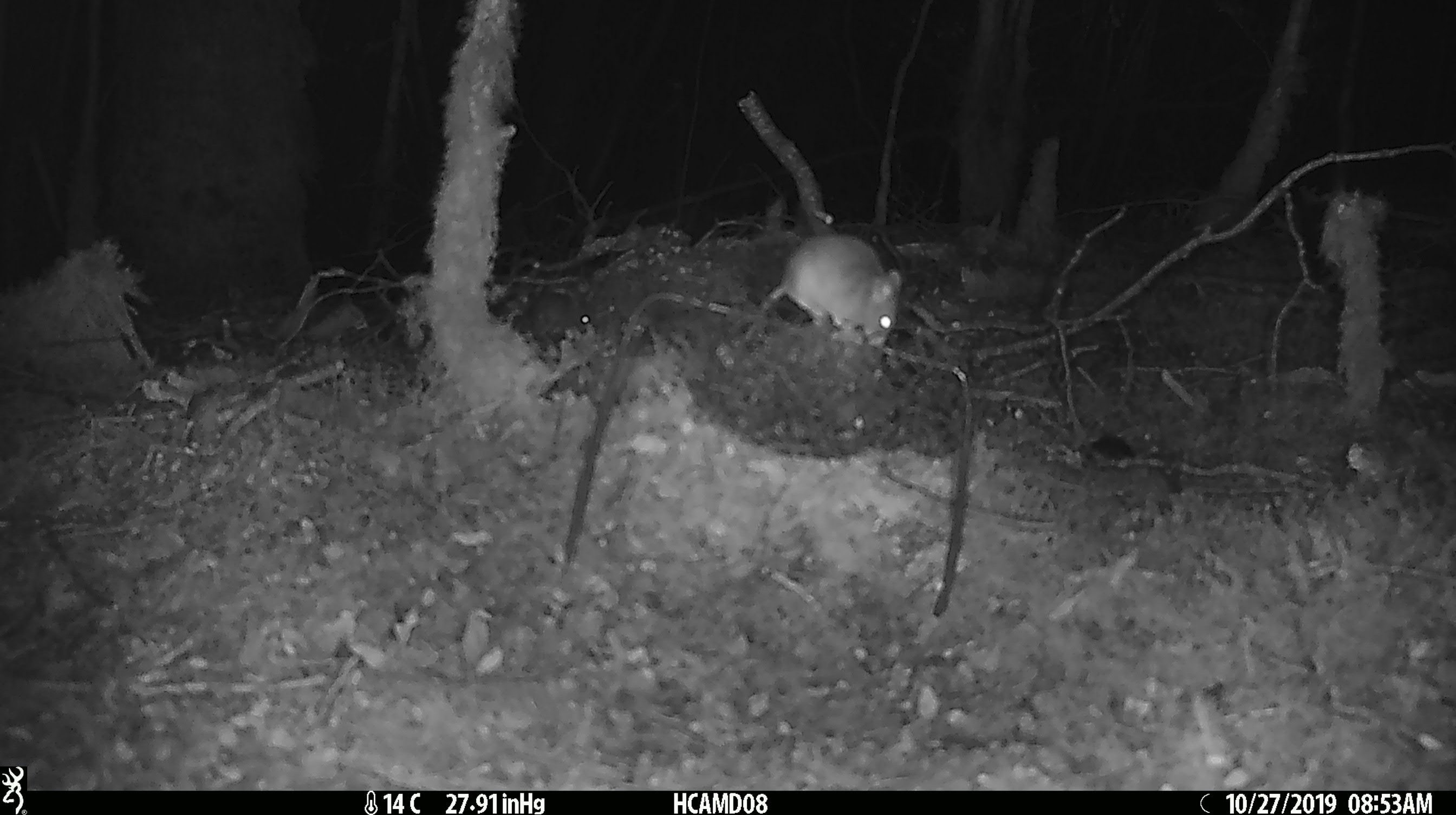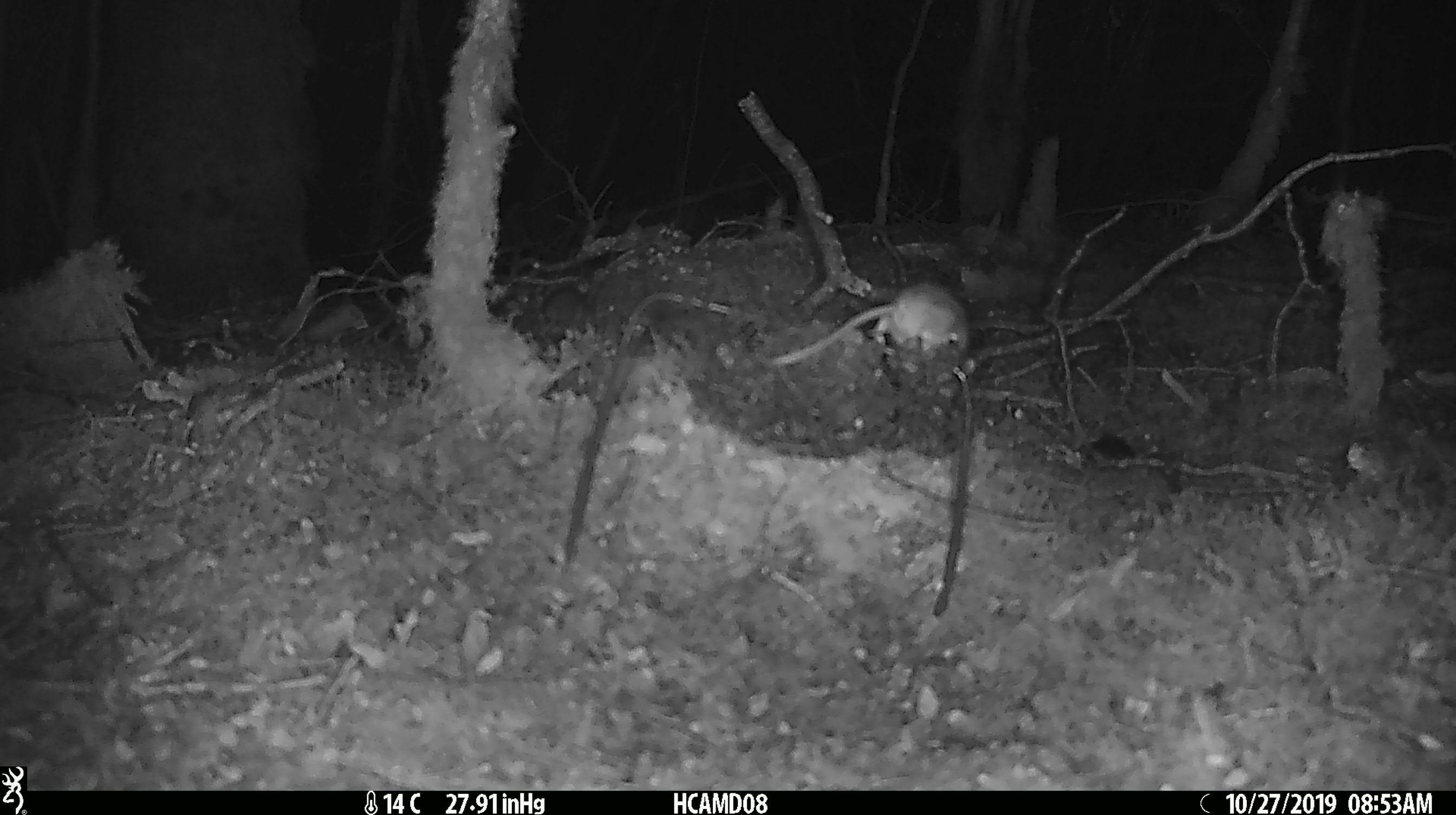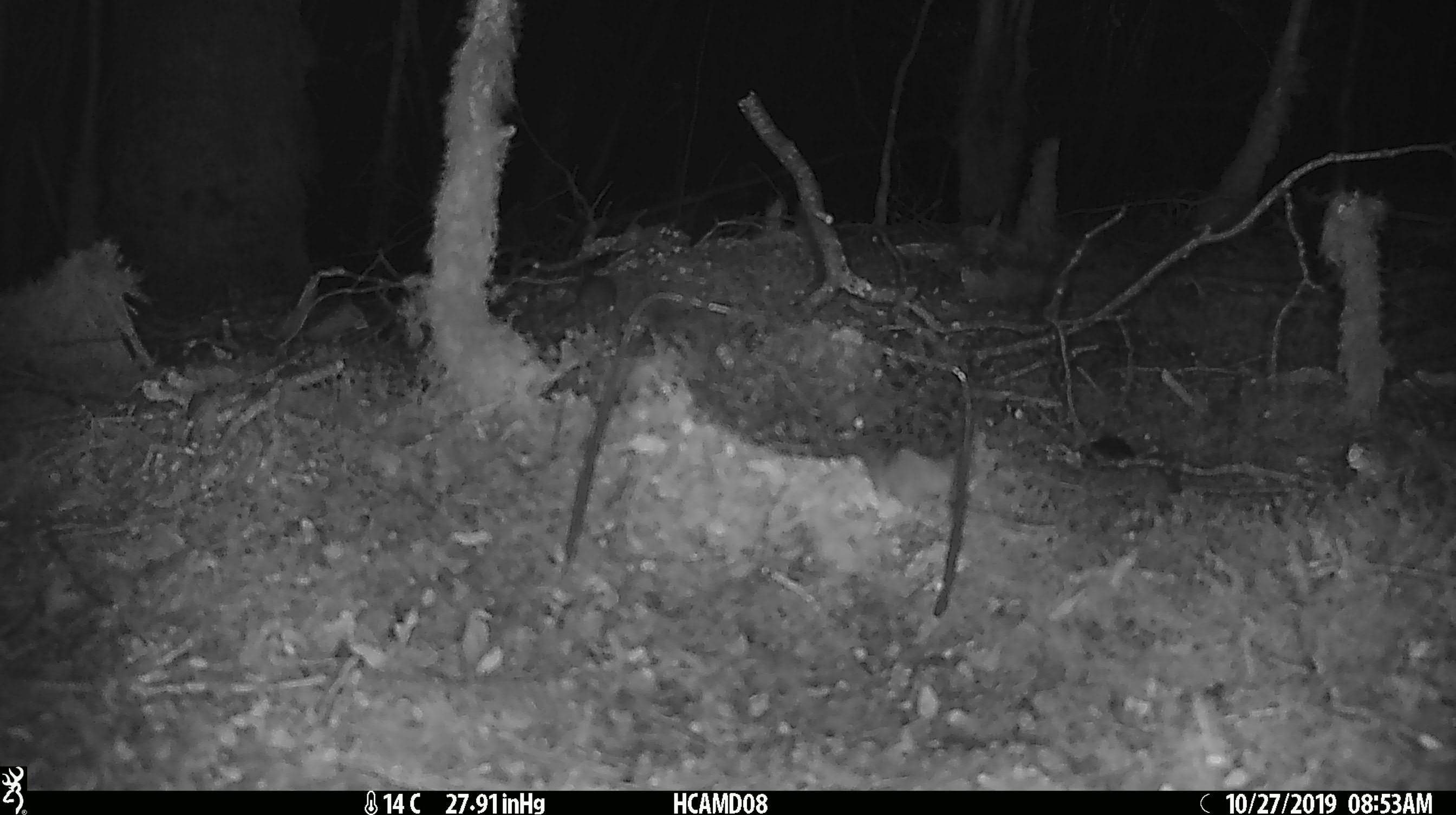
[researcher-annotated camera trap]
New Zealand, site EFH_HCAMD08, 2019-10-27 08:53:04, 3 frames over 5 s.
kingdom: Animalia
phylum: Chordata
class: Mammalia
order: Rodentia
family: Muridae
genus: Mus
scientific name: Mus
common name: mouse